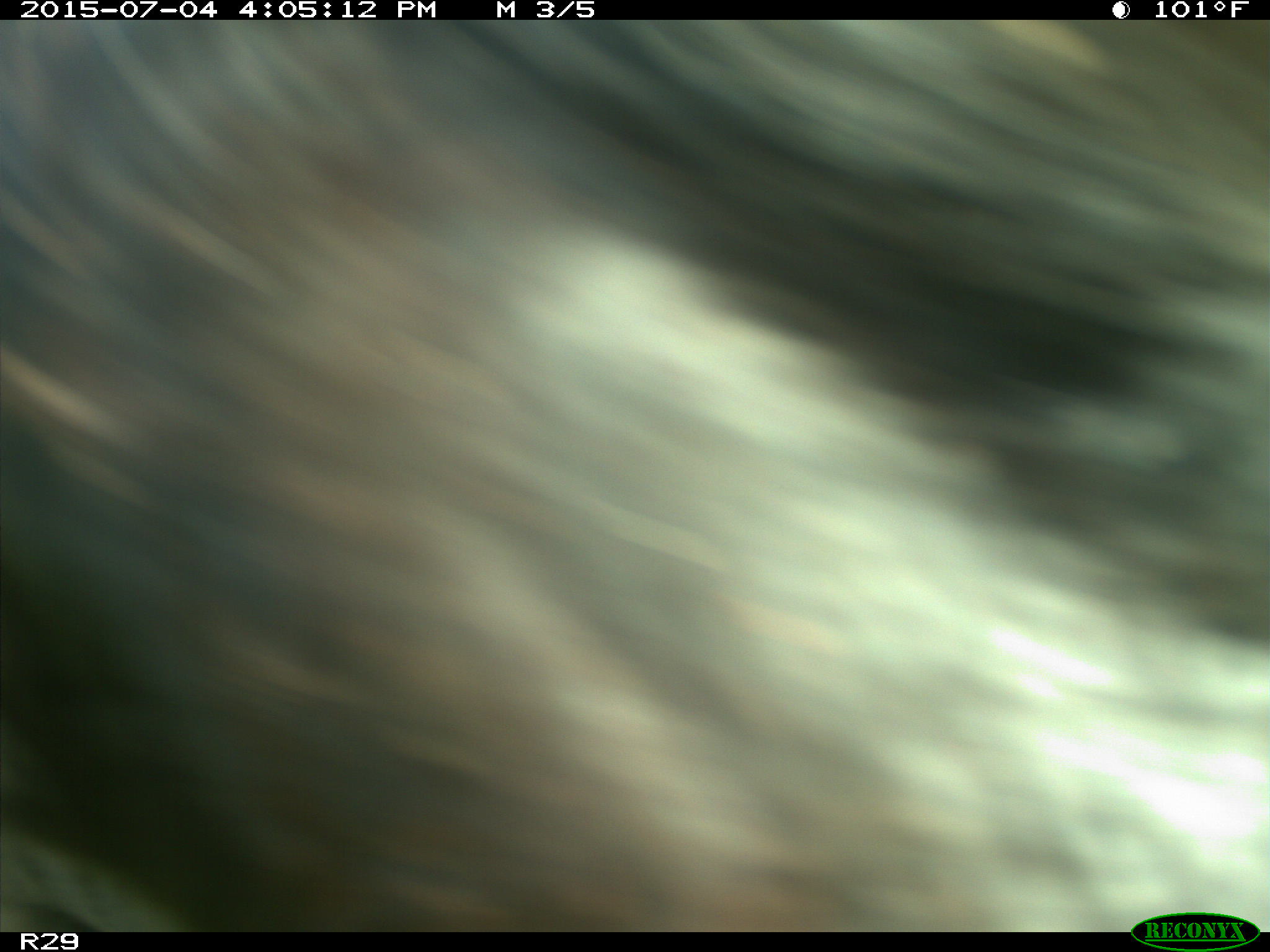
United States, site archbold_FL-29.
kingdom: Animalia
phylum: Chordata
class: Mammalia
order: Artiodactyla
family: Bovidae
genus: Bos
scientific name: Bos taurus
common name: domestic cow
Bos taurus (domestic cow).